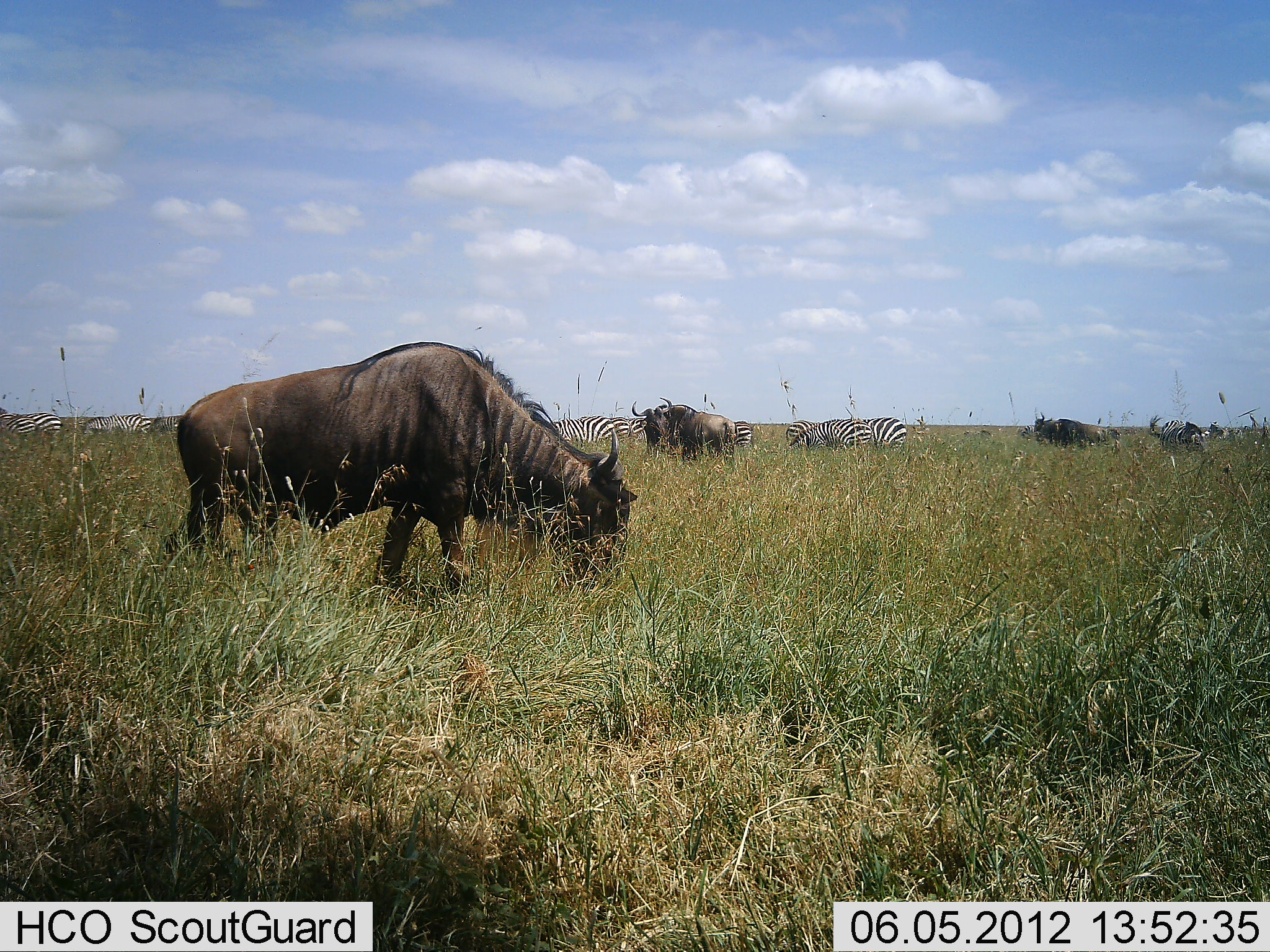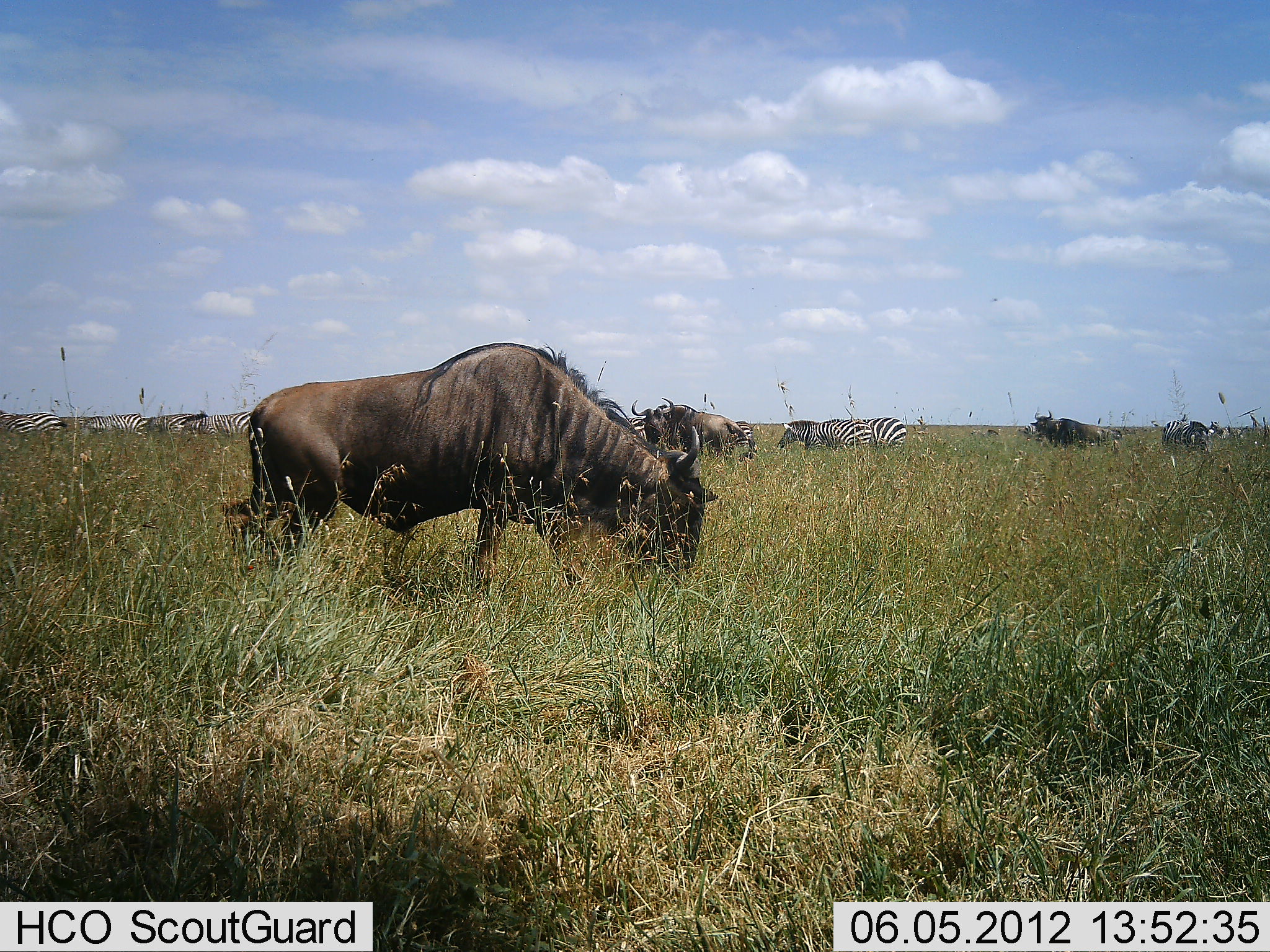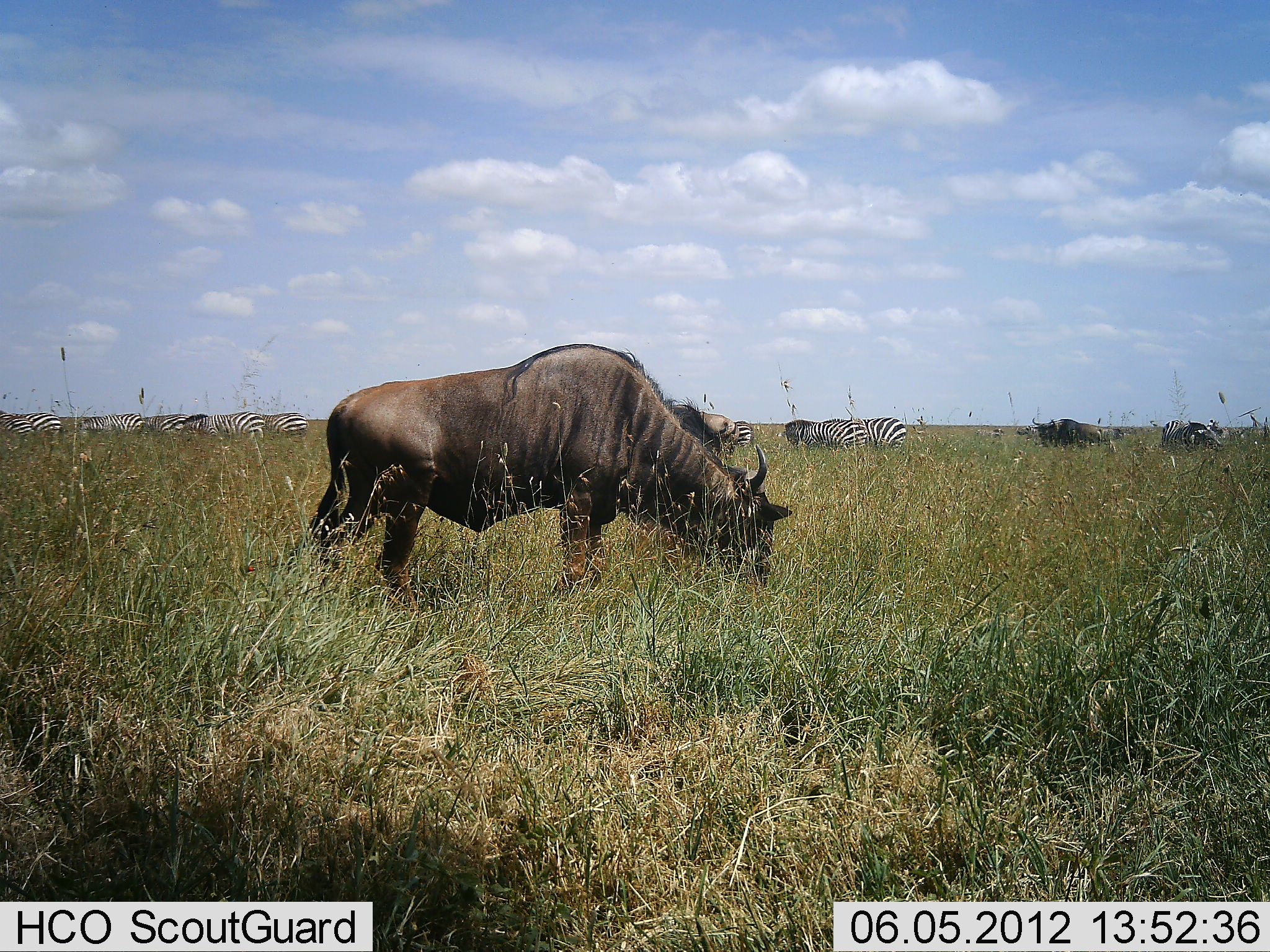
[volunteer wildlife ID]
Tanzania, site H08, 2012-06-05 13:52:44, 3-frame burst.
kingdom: Animalia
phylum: Chordata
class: Mammalia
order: Artiodactyla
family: Bovidae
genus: Connochaetes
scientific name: Connochaetes taurinus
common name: blue wildebeest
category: wildebeest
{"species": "wildebeest (blue wildebeest) (Connochaetes taurinus)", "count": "4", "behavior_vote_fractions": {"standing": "27%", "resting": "0%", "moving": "18%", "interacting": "0%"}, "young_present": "0%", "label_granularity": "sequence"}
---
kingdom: Animalia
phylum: Chordata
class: Mammalia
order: Perissodactyla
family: Equidae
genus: Equus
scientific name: Equus quagga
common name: plains zebra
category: zebra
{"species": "zebra (plains zebra) (Equus quagga)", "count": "8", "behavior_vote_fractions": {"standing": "40%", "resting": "0%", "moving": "30%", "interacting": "0%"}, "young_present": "0%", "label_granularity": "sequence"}